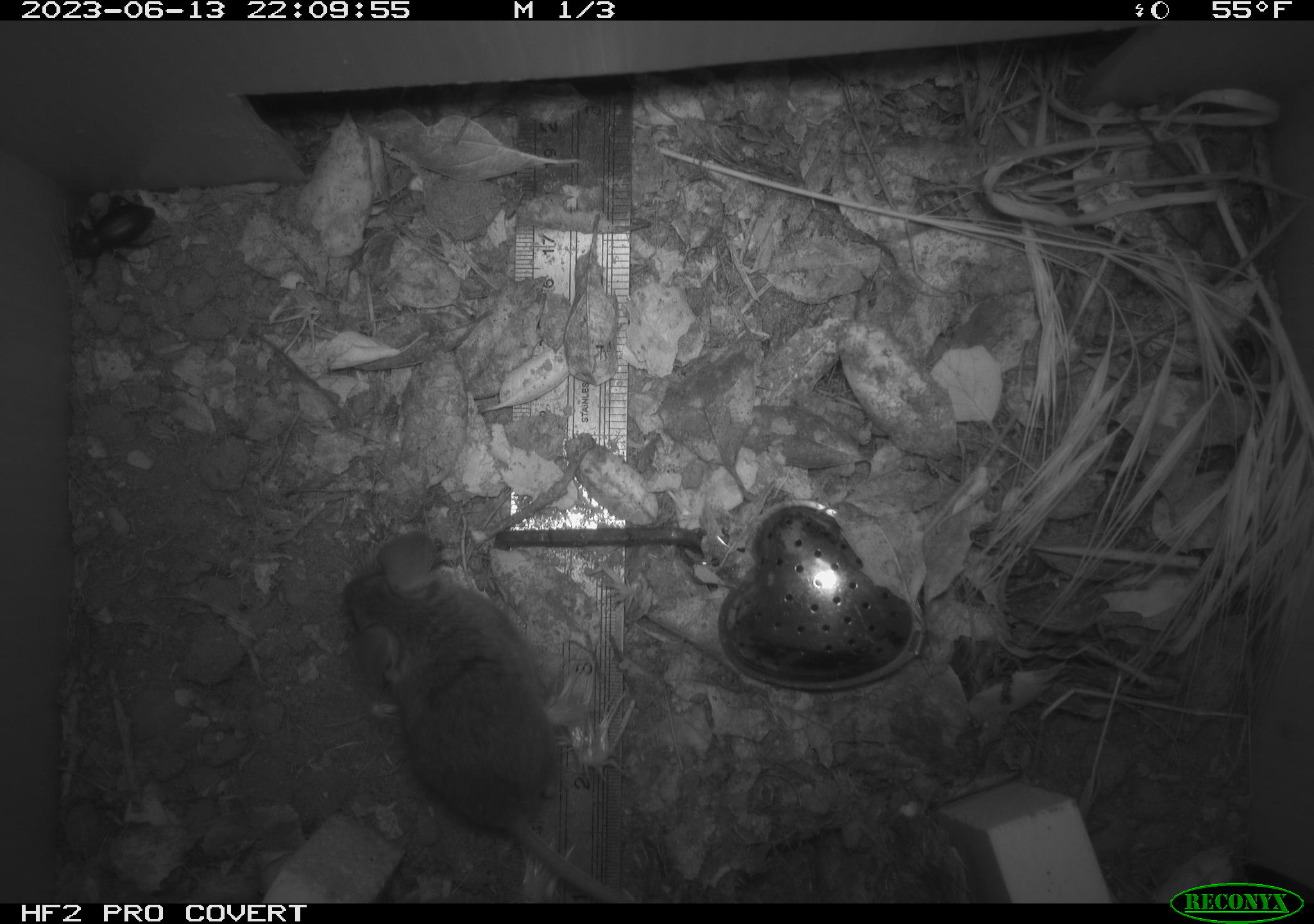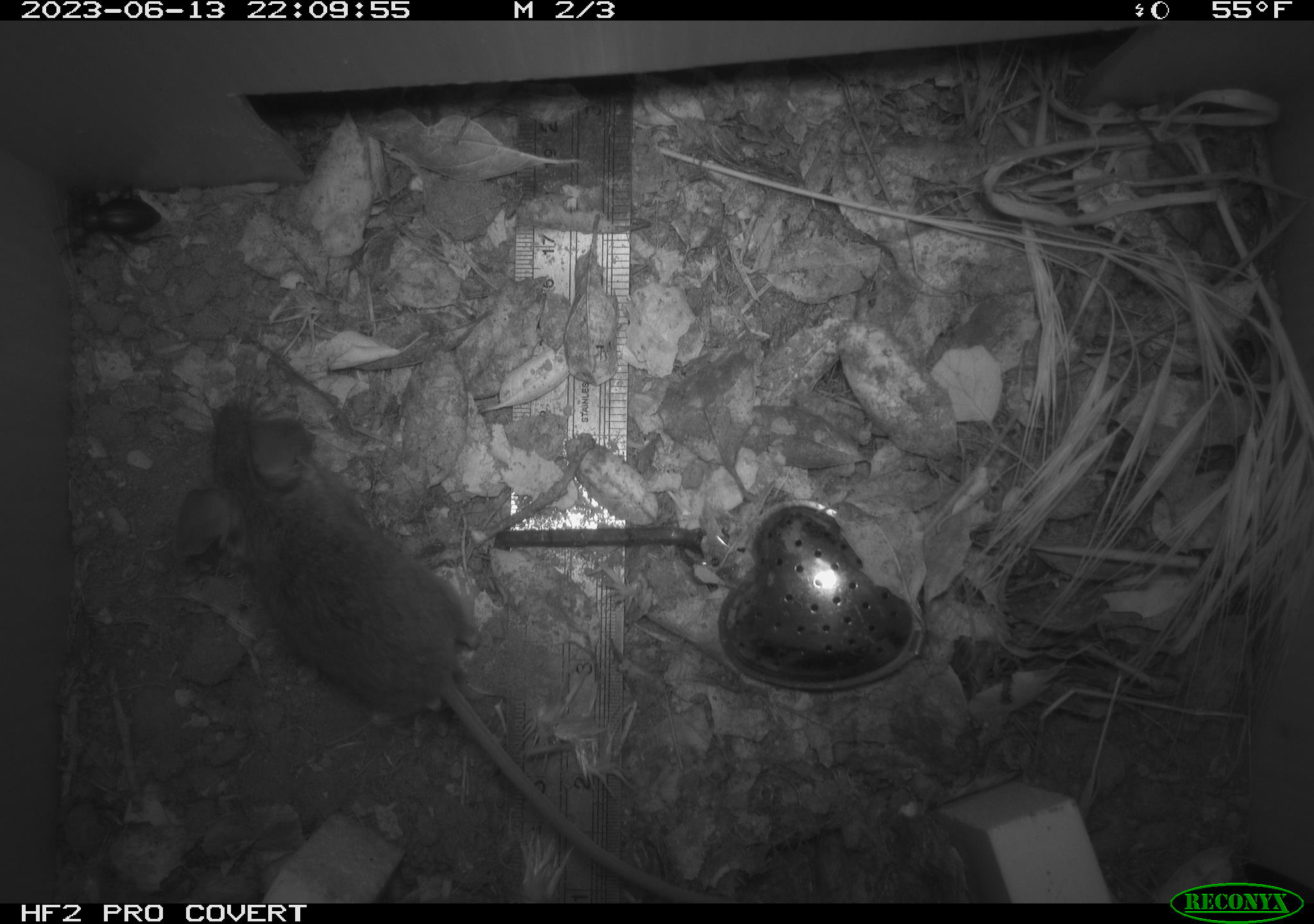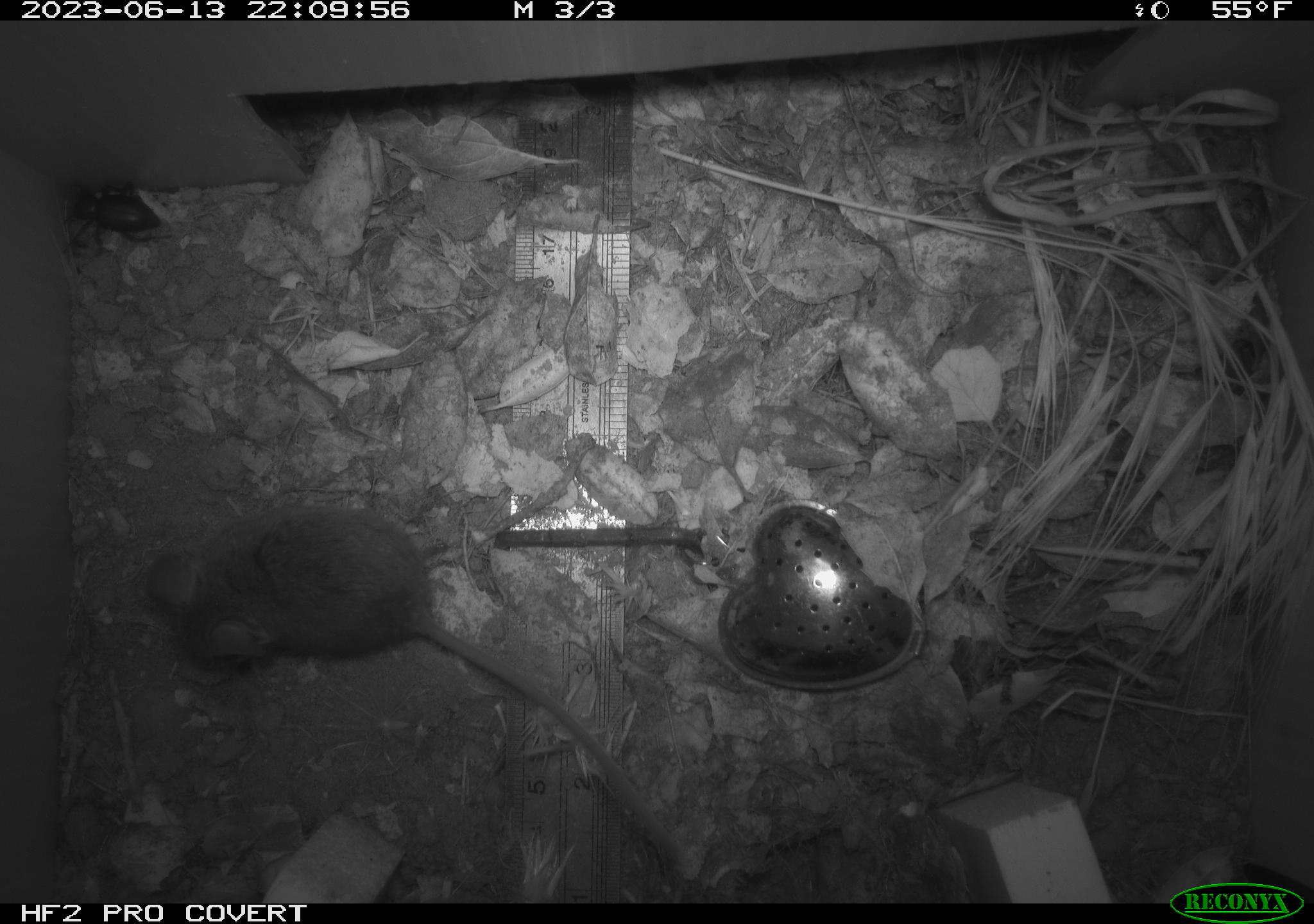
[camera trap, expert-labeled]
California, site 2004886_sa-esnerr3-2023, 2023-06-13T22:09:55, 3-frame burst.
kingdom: Animalia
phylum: Arthropoda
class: Insecta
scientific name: Insecta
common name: insect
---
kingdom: Animalia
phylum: Chordata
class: Mammalia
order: Rodentia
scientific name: Rodentia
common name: mouse species